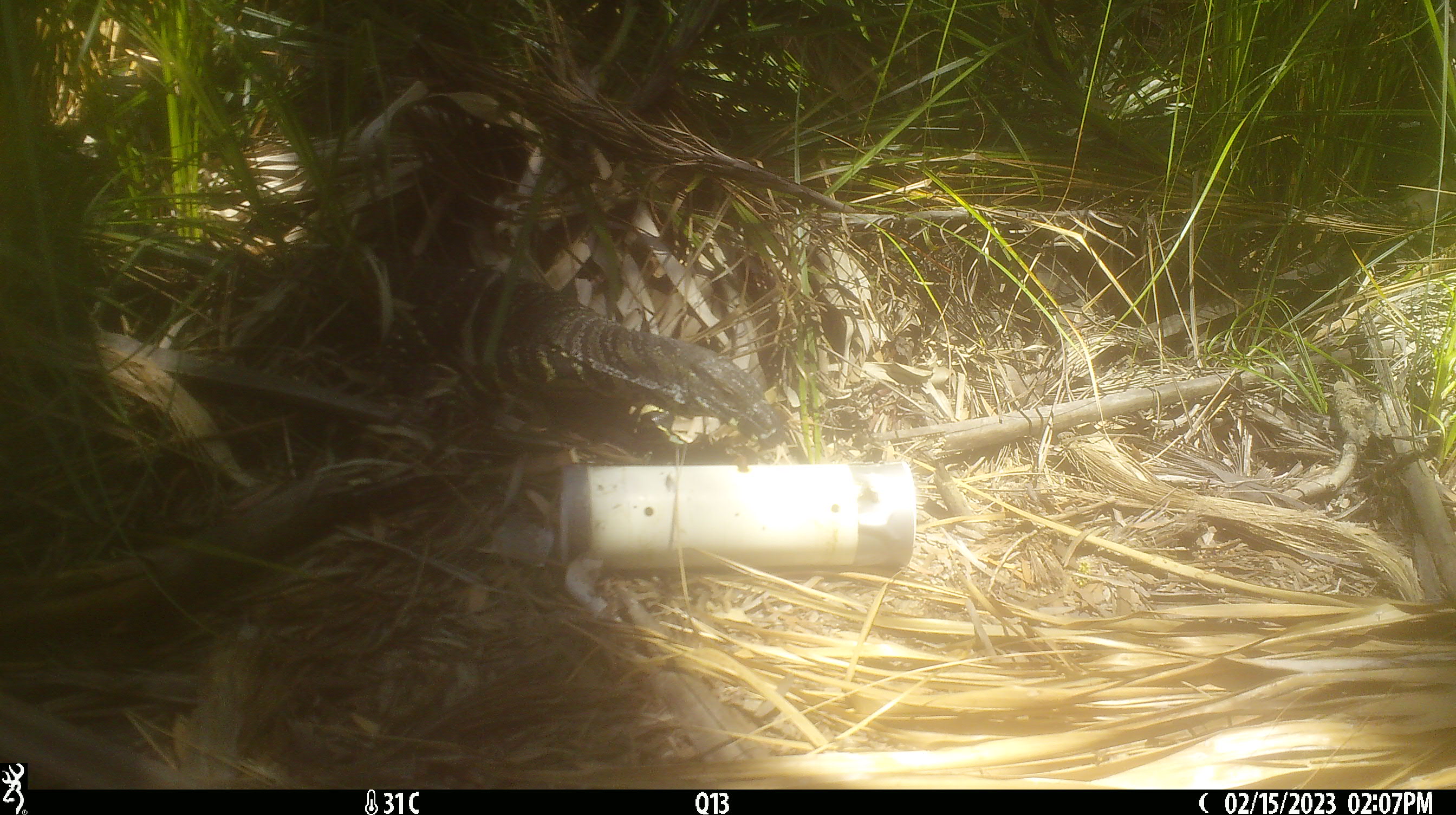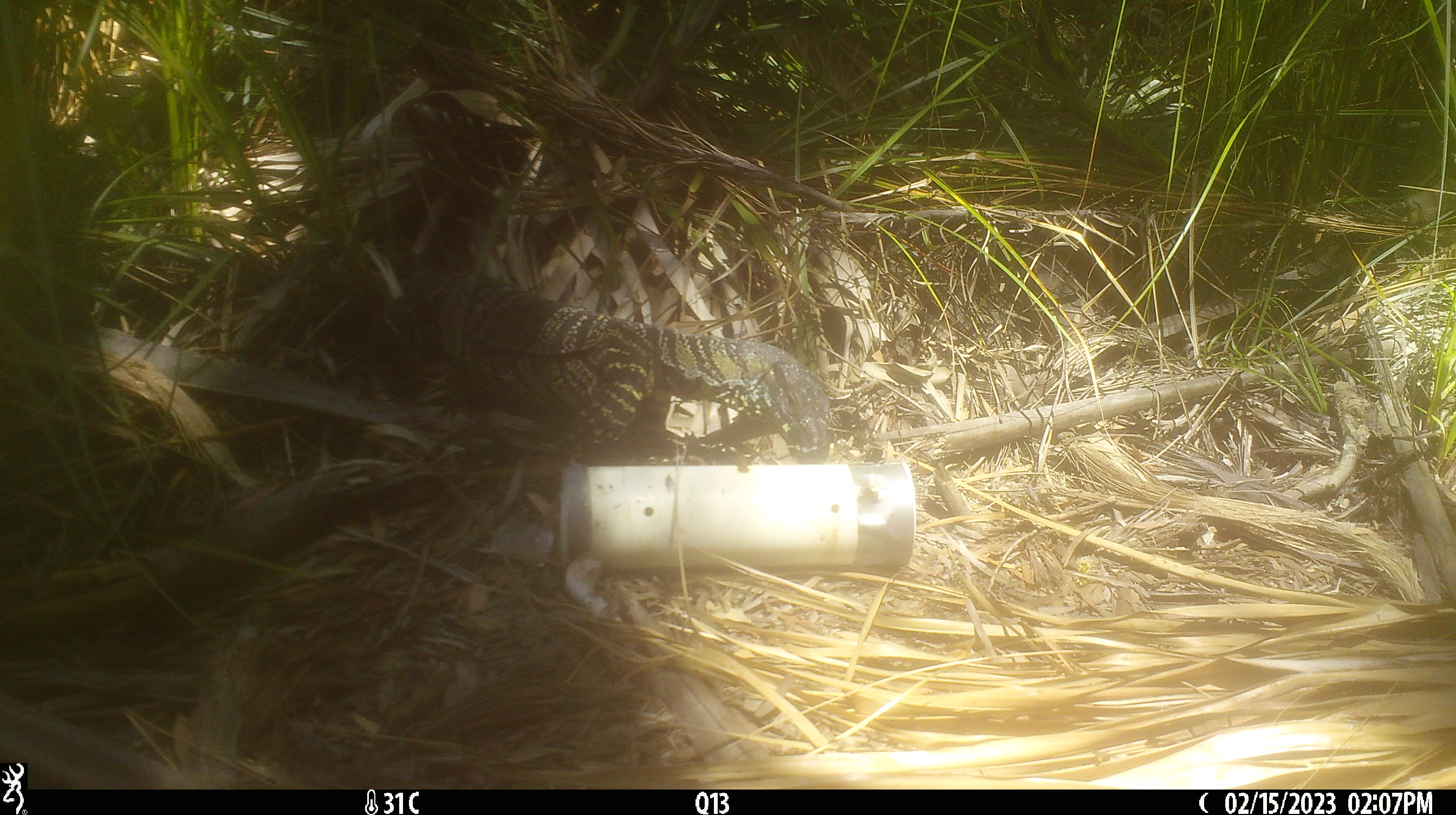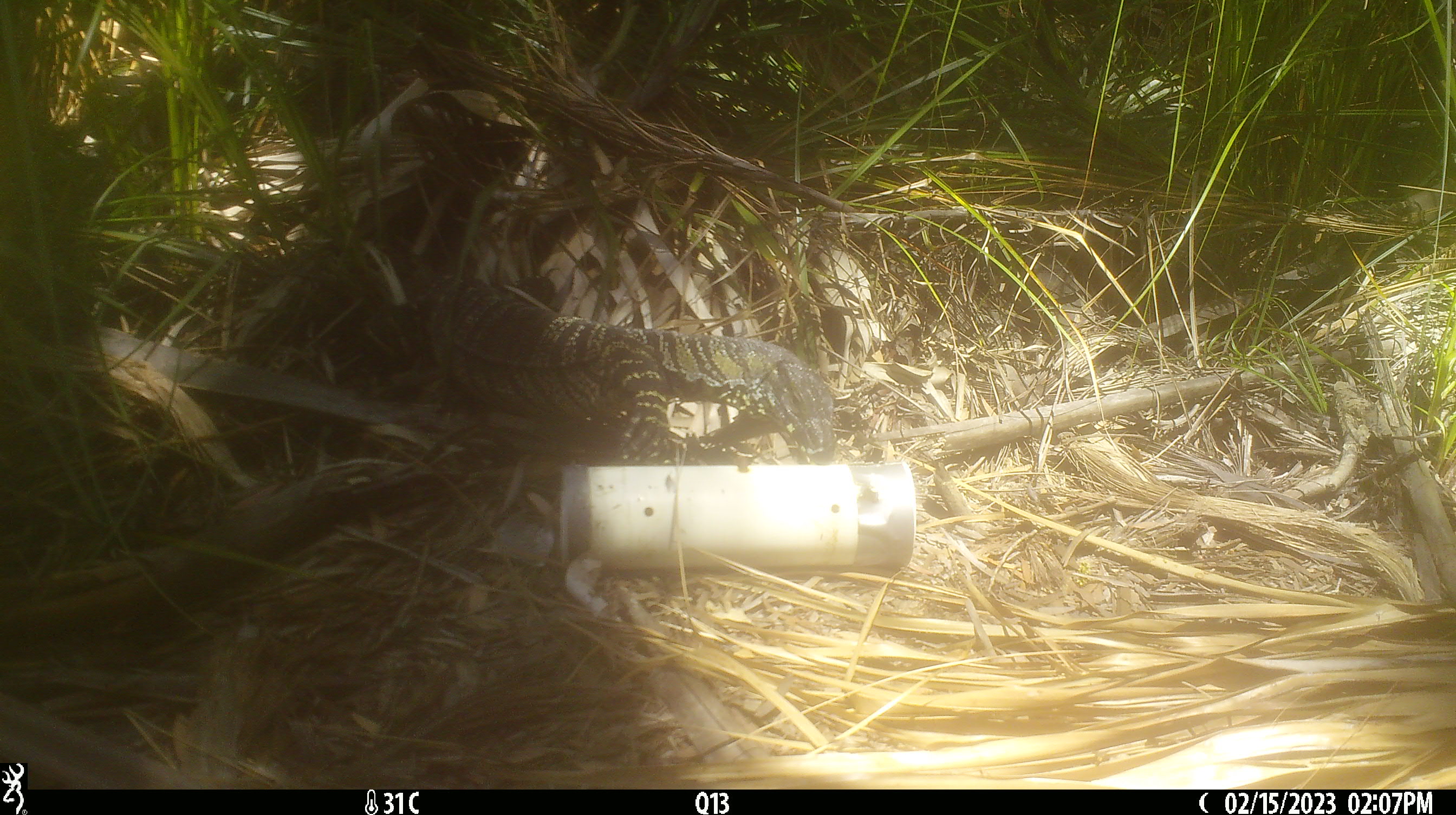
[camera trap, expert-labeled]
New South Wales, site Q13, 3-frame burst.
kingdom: Animalia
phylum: Chordata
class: Reptilia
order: Squamata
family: Varanidae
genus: Varanus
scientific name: Varanus varius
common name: lace monitor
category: goanna